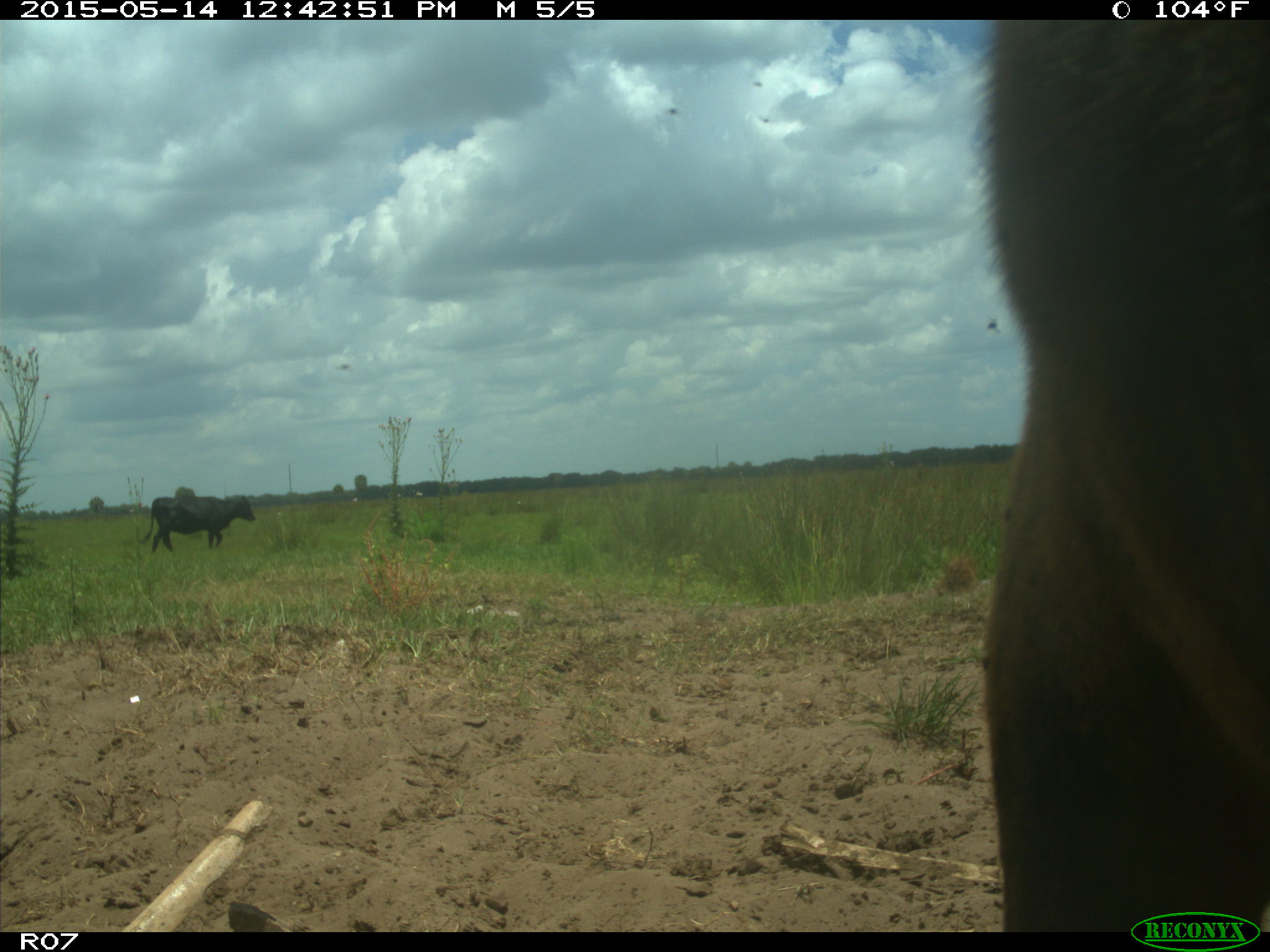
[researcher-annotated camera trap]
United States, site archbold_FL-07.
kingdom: Animalia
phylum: Chordata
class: Mammalia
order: Artiodactyla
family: Bovidae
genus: Bos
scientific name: Bos taurus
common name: domestic cow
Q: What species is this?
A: Bos taurus (domestic cow).